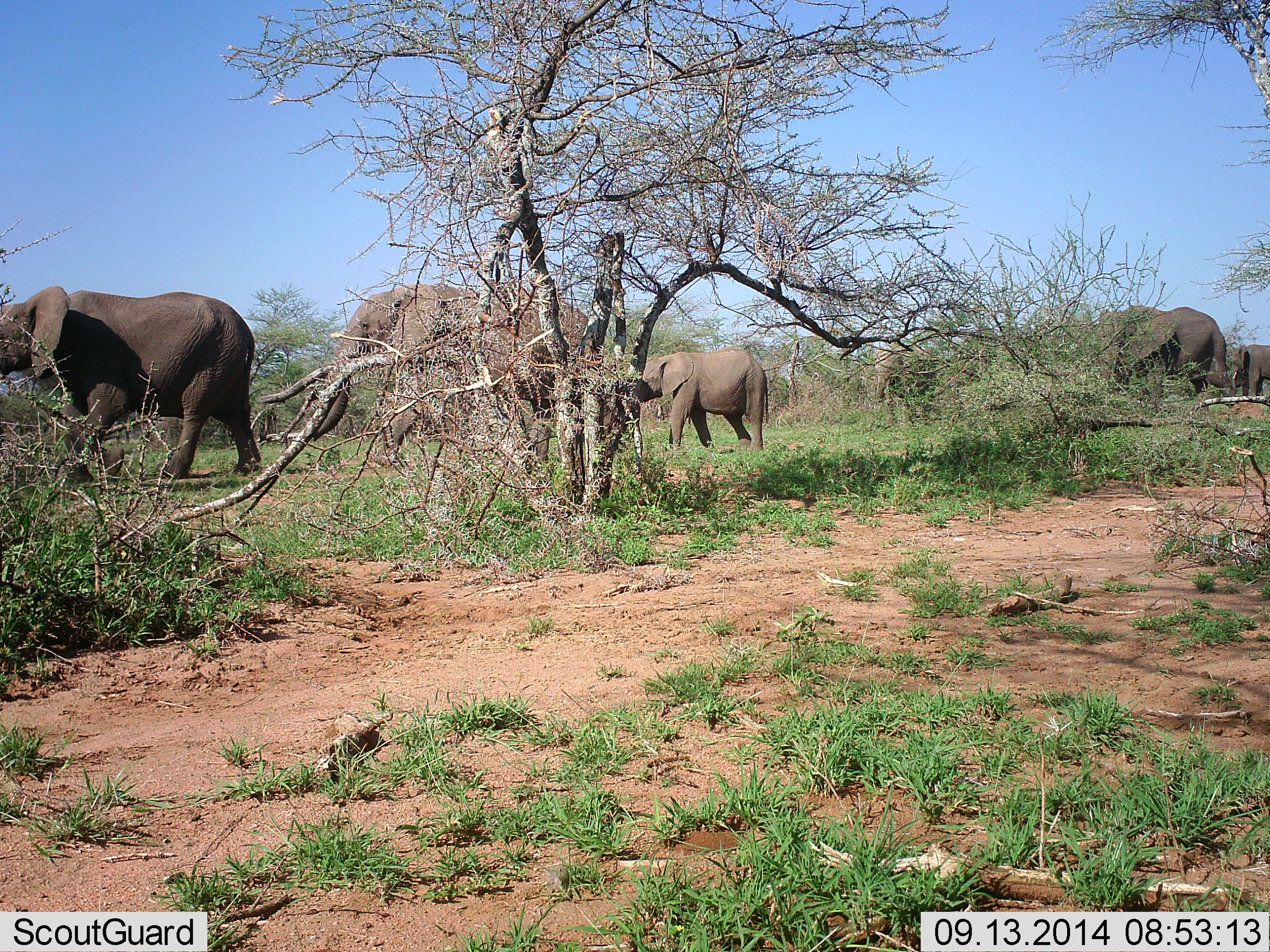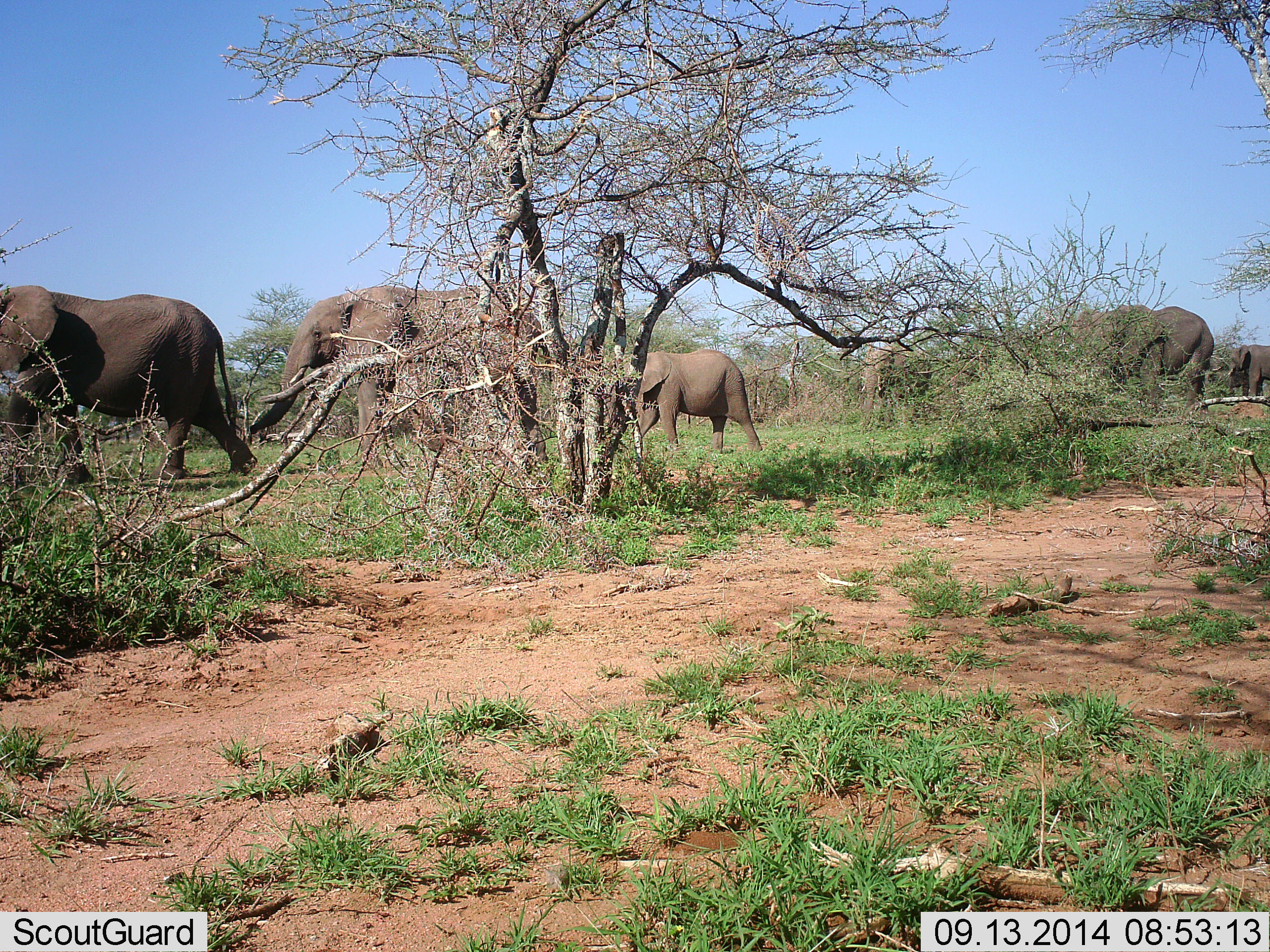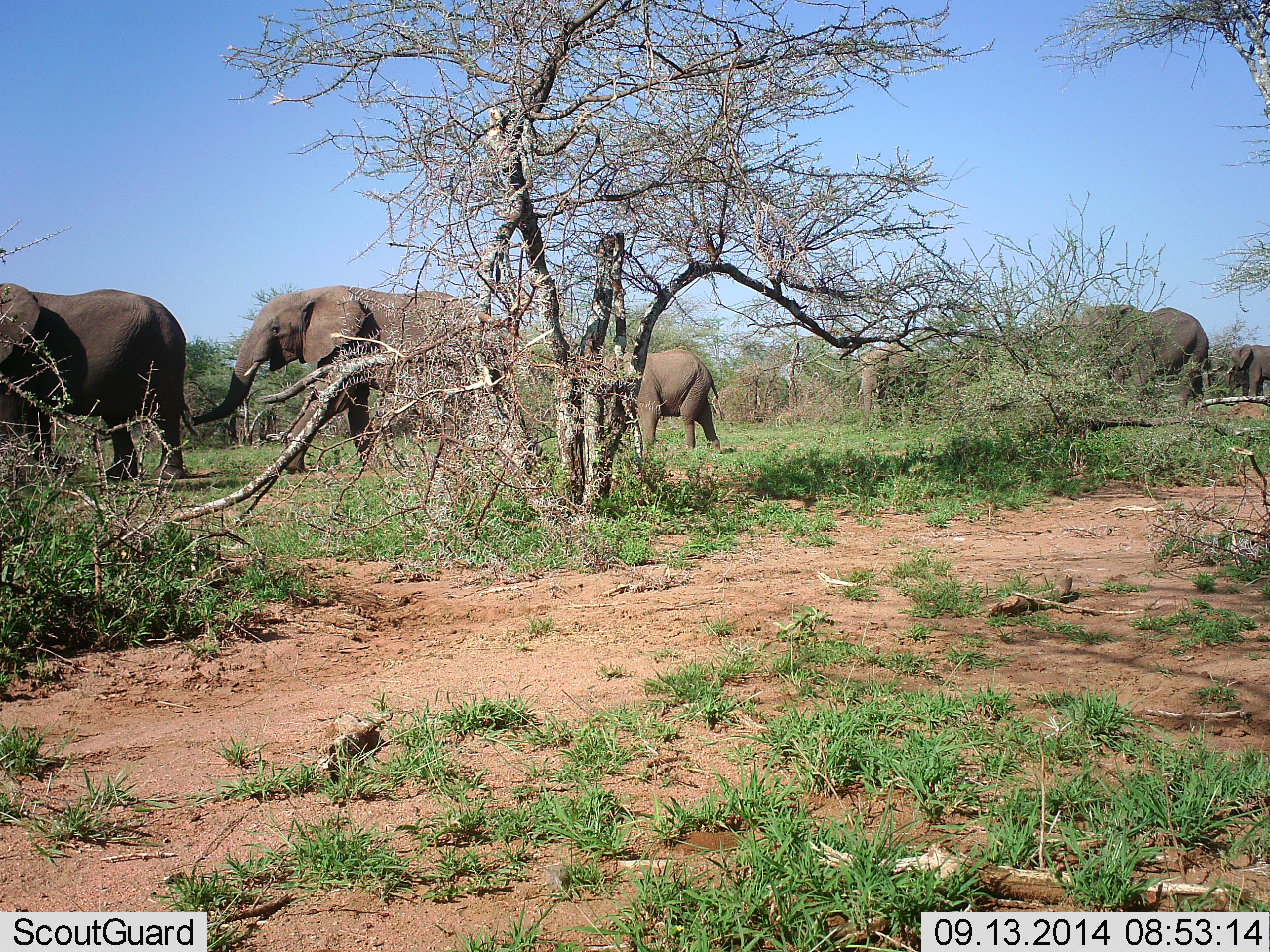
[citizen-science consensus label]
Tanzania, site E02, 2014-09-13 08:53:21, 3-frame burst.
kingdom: Animalia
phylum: Chordata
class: Mammalia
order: Proboscidea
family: Elephantidae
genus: Loxodonta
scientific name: Loxodonta africana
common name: african bush elephant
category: elephant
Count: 6.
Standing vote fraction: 0%.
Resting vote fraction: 0%.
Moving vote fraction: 100%.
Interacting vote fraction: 0%.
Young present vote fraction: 60%.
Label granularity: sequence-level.